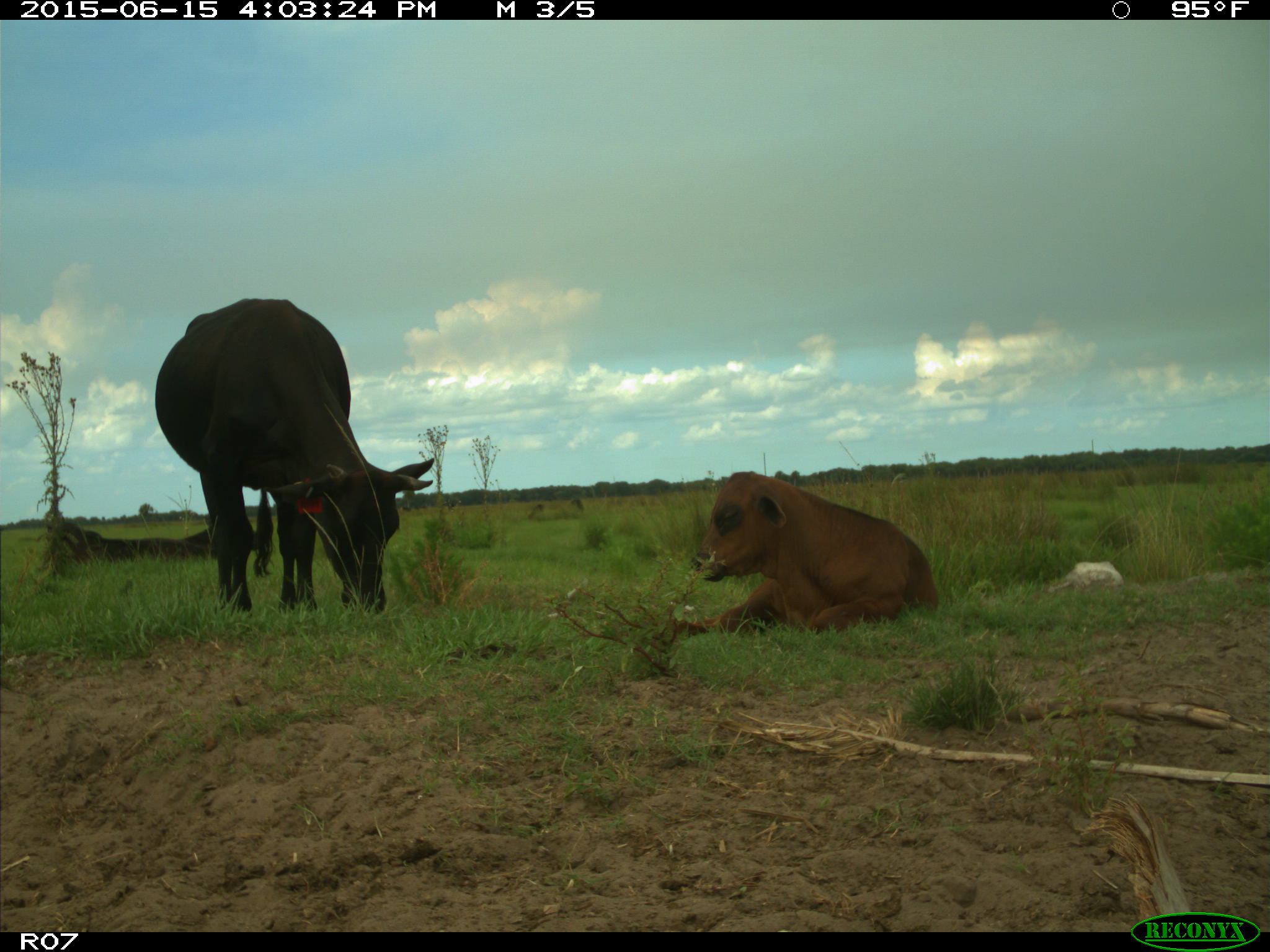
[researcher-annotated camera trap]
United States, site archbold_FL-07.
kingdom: Animalia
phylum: Chordata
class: Mammalia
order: Artiodactyla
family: Bovidae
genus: Bos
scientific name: Bos taurus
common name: domestic cow